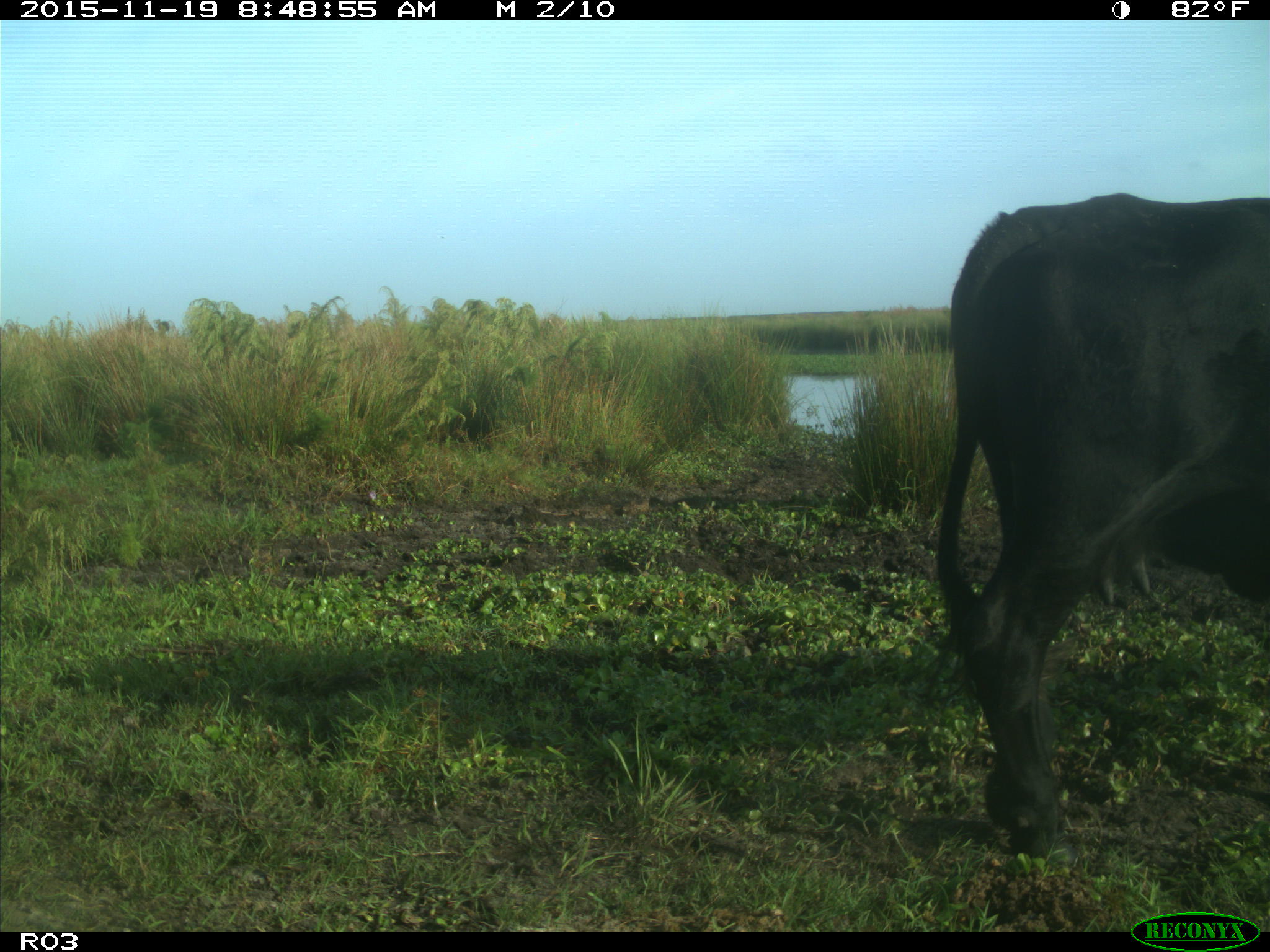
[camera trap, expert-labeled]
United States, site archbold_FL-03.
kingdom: Animalia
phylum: Chordata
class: Mammalia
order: Artiodactyla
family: Bovidae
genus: Bos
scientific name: Bos taurus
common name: domestic cow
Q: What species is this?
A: Bos taurus (domestic cow).